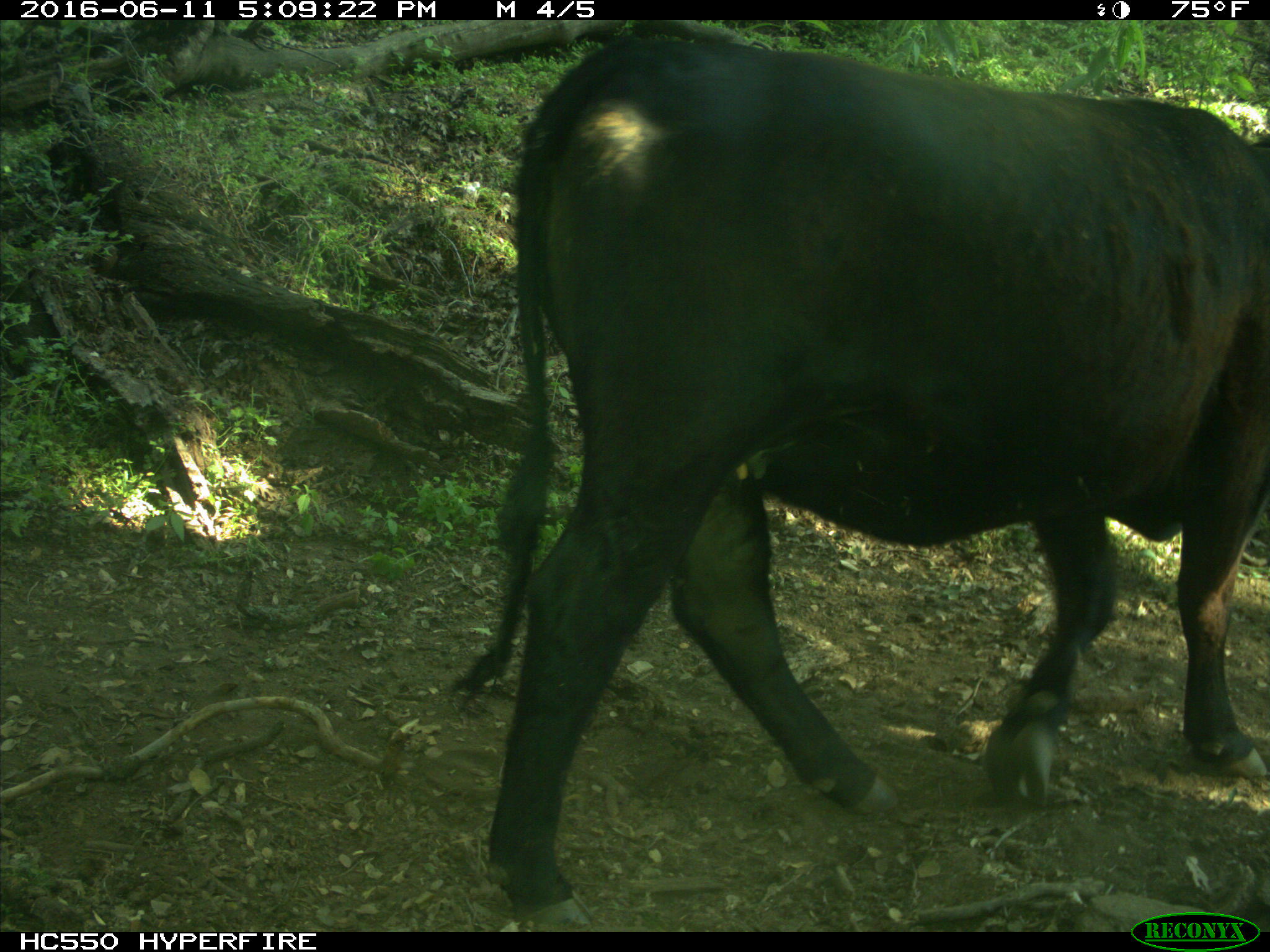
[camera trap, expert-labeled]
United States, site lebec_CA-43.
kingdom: Animalia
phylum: Chordata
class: Mammalia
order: Artiodactyla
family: Bovidae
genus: Bos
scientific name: Bos taurus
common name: domestic cow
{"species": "Bos taurus (domestic cow)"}